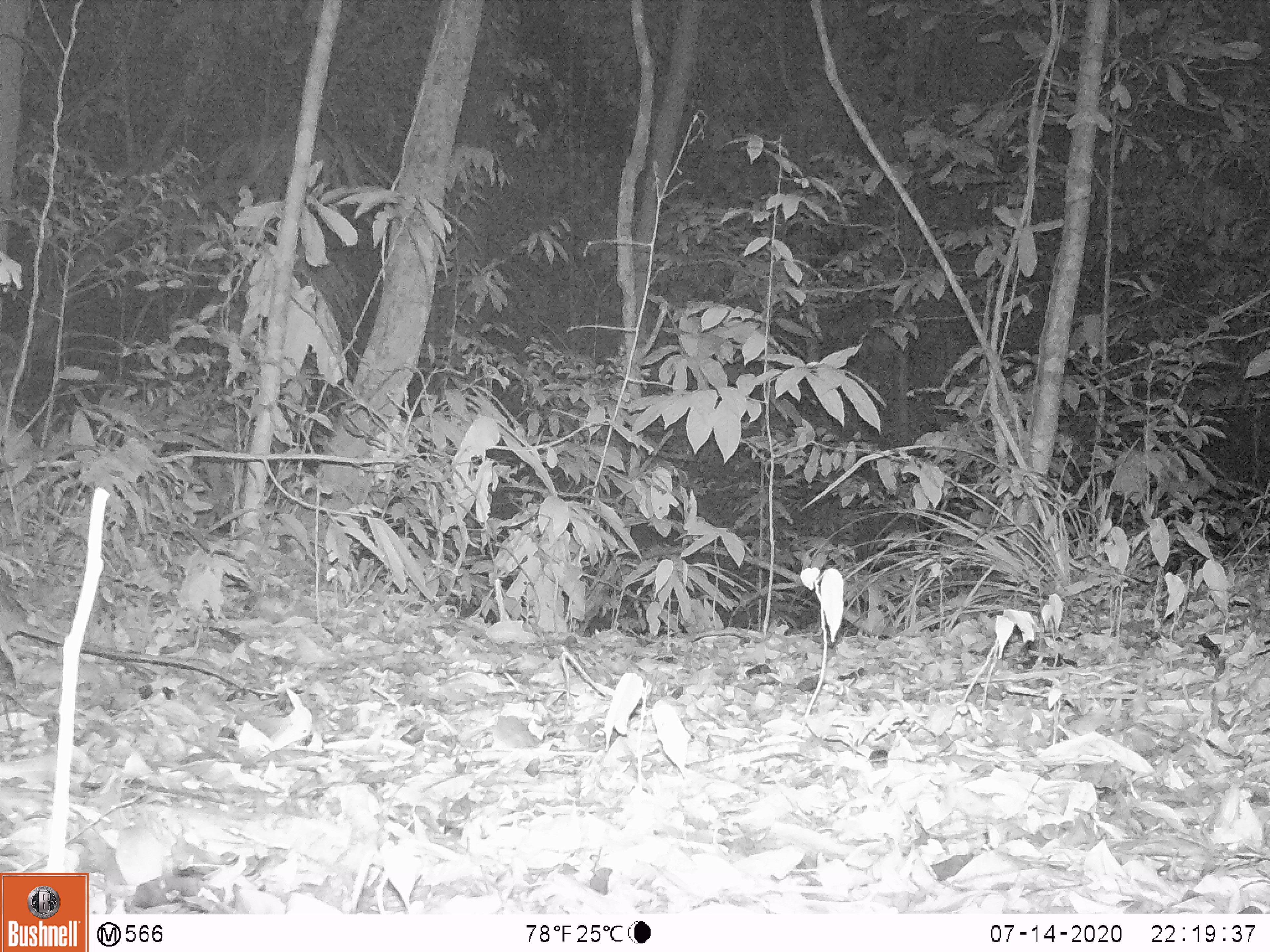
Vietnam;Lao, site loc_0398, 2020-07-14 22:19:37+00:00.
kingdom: Animalia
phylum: Chordata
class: Mammalia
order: Rodentia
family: Muridae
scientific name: Muridae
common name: old-world mice and rats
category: unidentified murid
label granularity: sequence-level